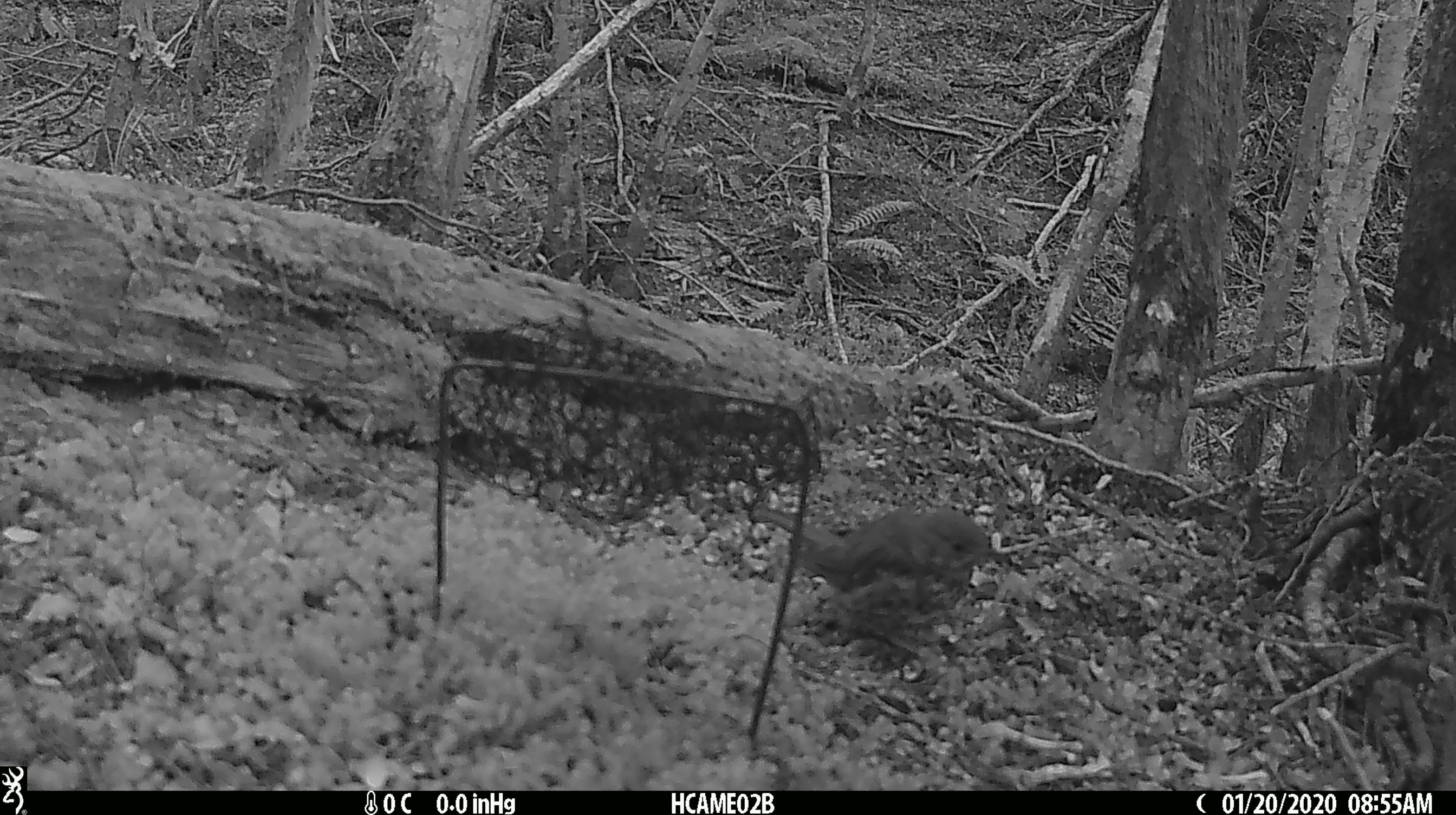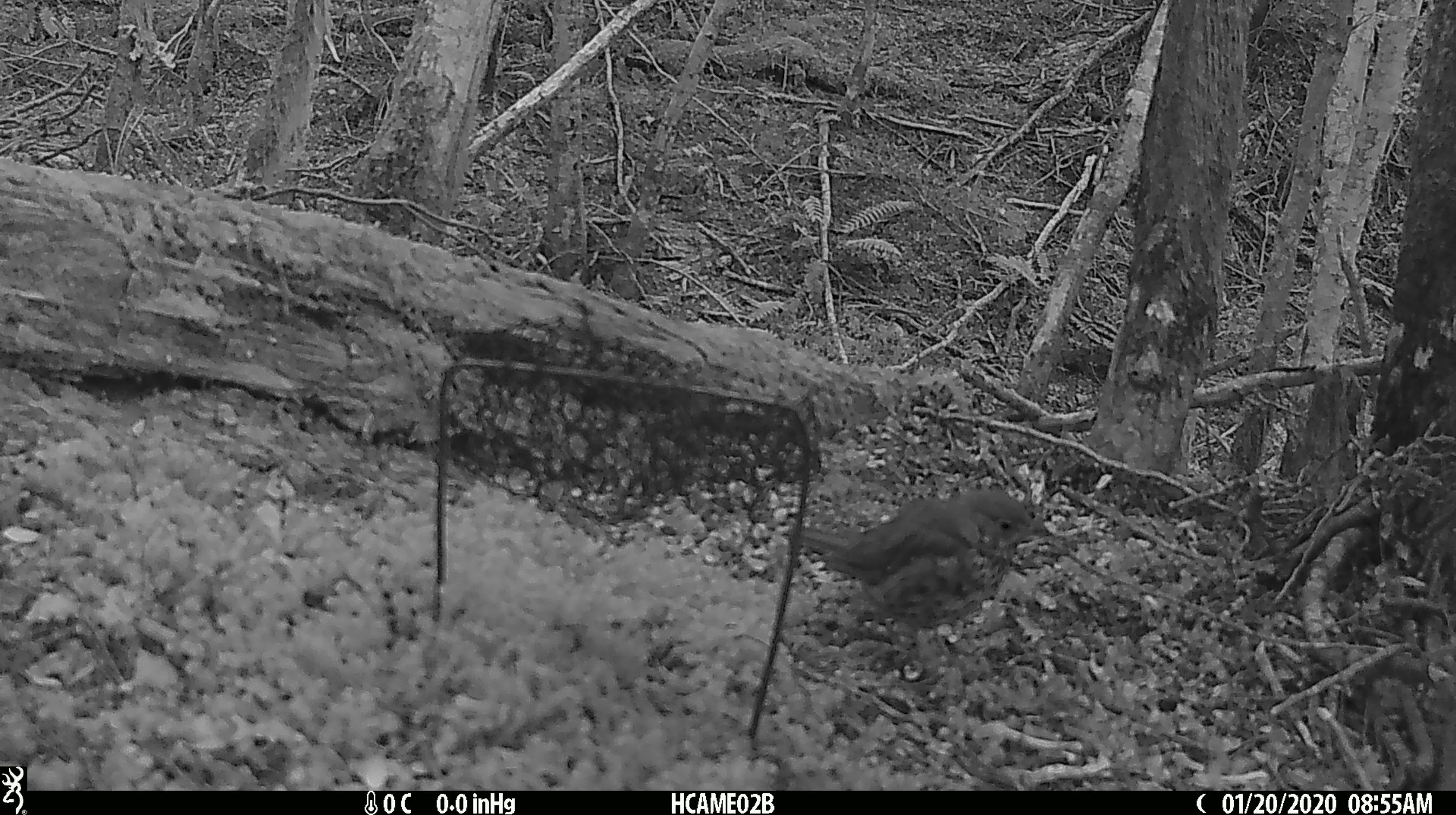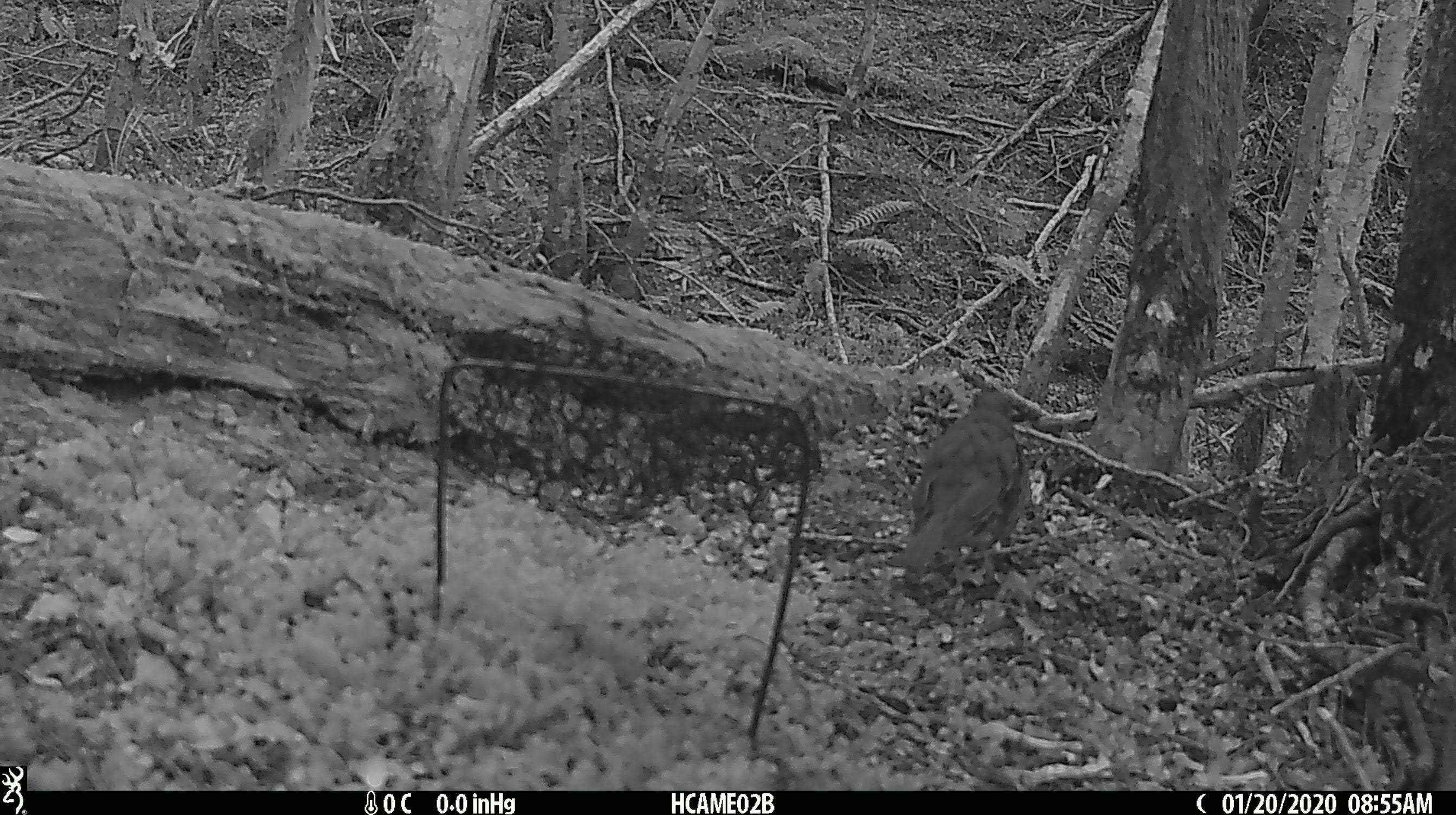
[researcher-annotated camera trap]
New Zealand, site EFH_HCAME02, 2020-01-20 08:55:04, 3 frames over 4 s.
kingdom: Animalia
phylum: Chordata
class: Aves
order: Passeriformes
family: Turdidae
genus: Turdus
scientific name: Turdus philomelos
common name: song thrush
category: thrush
Thrush (song thrush) (Turdus philomelos).